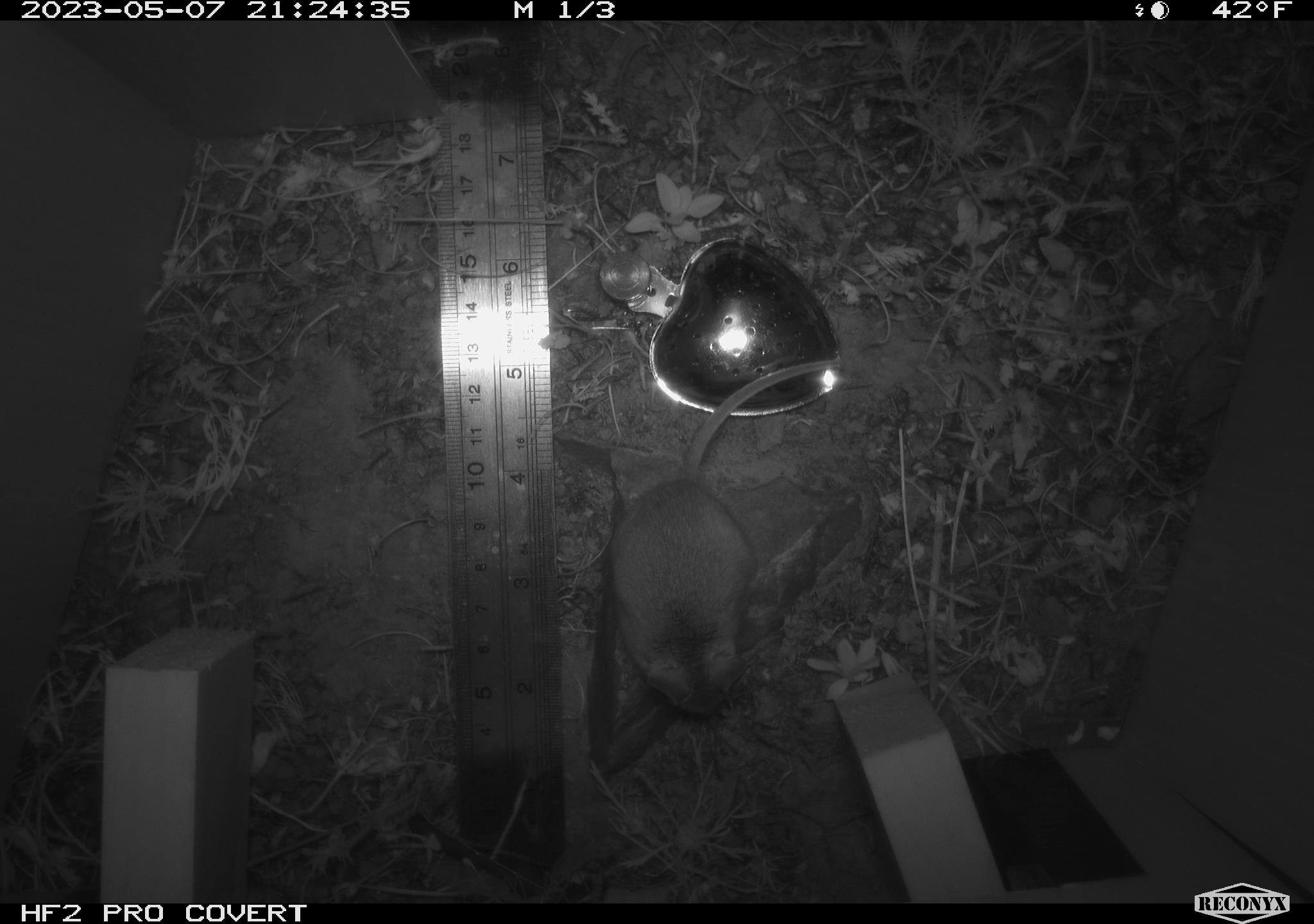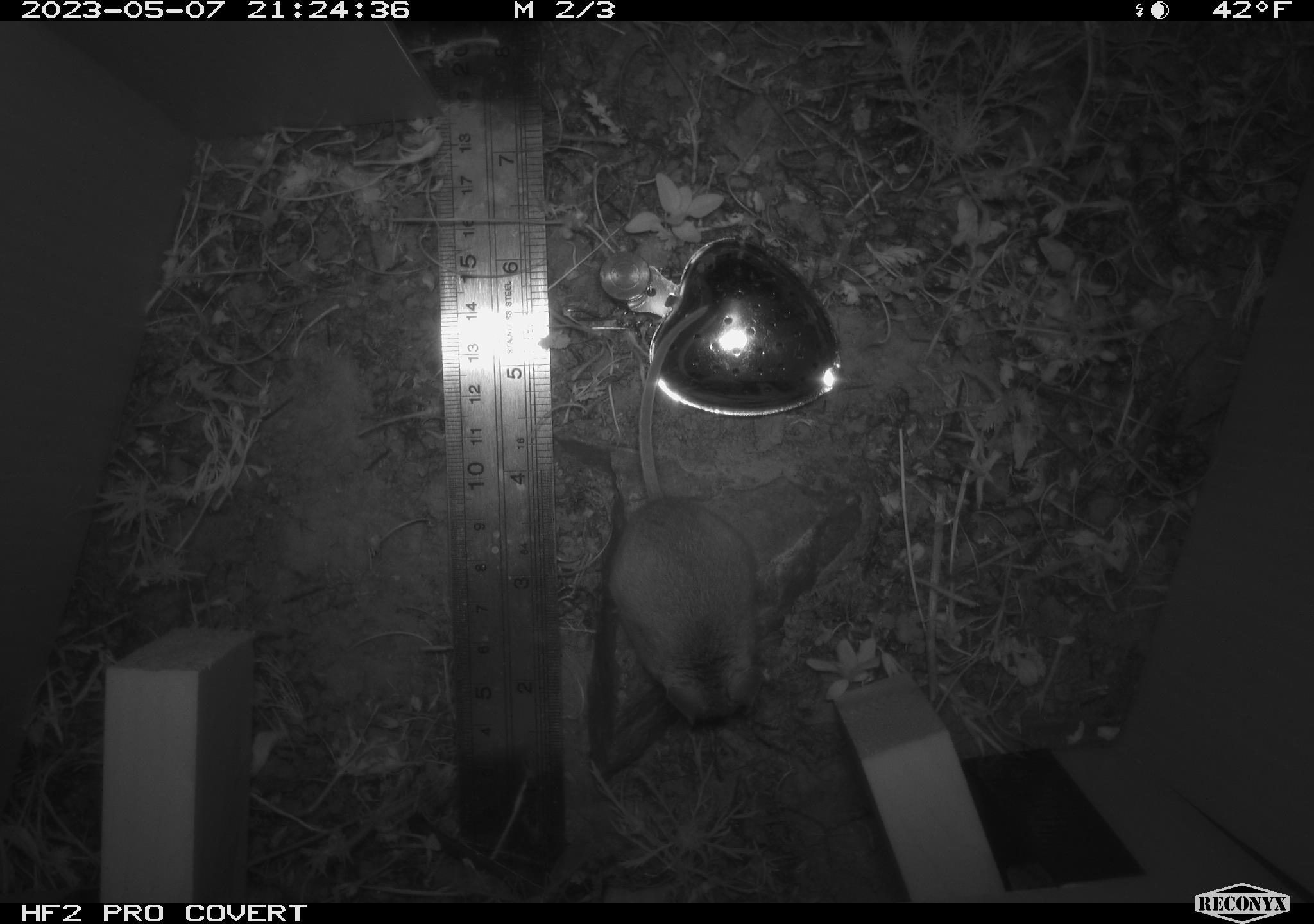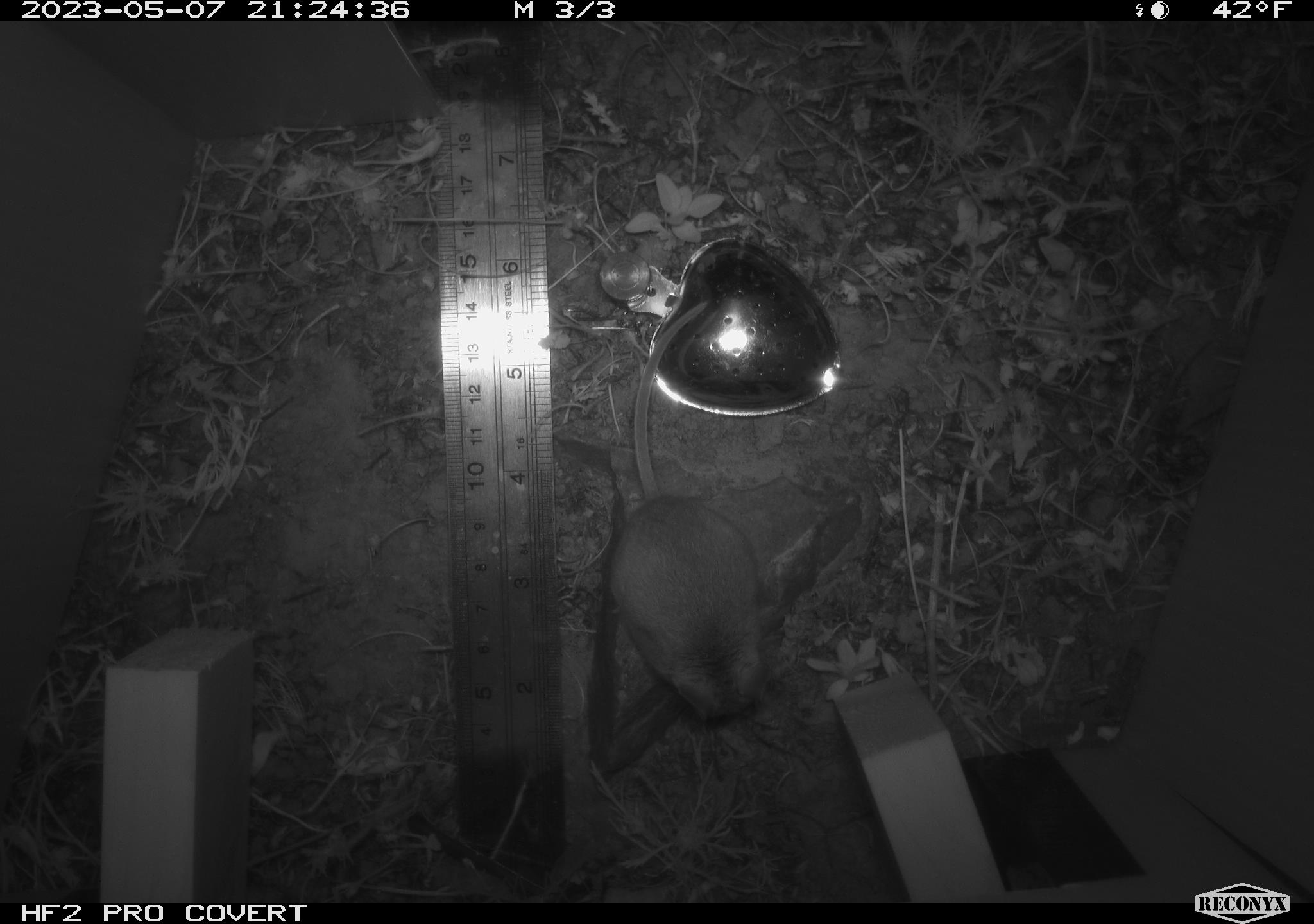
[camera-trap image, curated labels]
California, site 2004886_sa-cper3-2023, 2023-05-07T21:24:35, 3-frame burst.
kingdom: Animalia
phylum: Chordata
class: Mammalia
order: Rodentia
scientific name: Rodentia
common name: mouse species